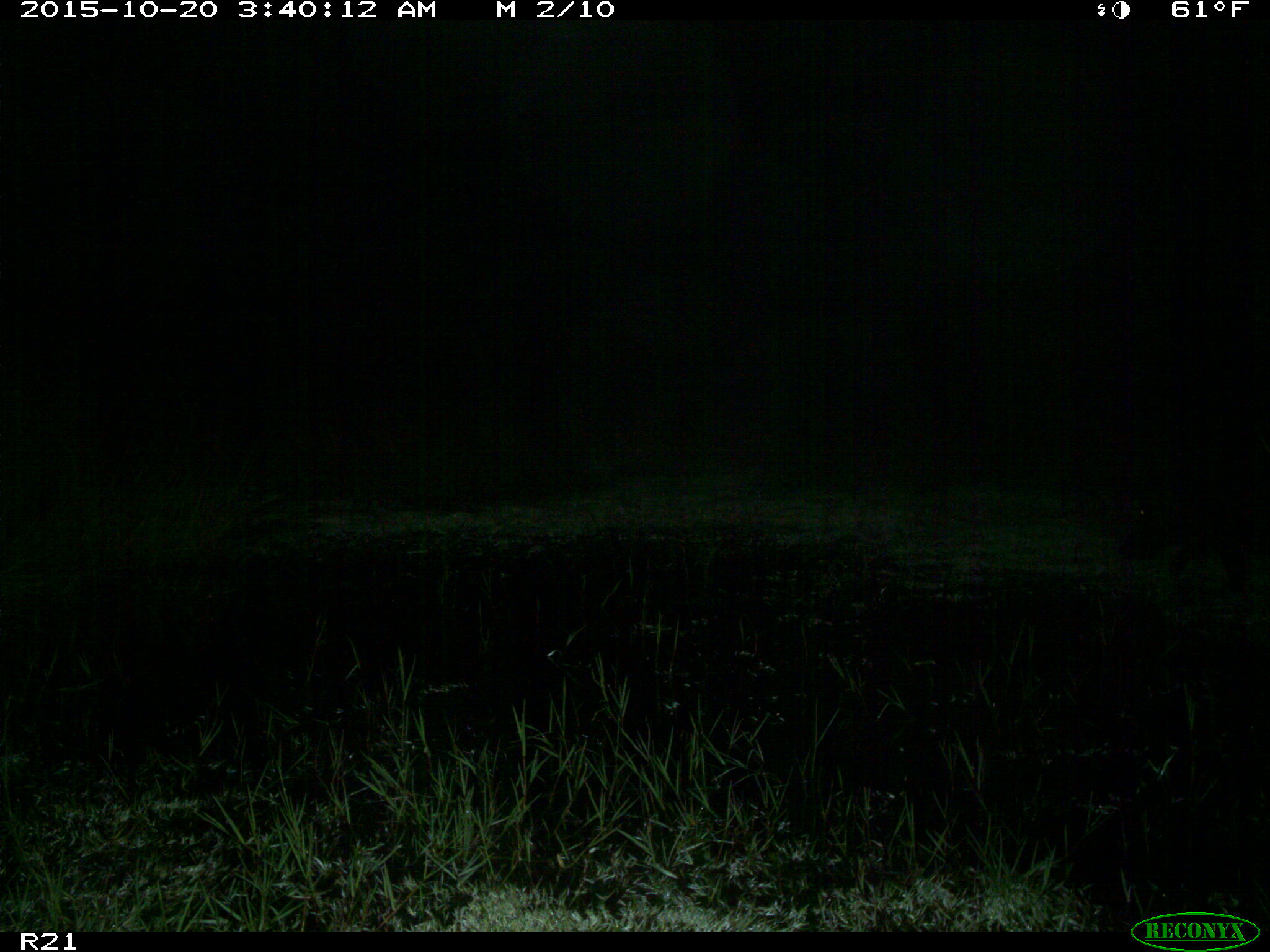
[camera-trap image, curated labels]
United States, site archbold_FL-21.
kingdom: Animalia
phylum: Chordata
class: Mammalia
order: Artiodactyla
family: Suidae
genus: Sus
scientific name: Sus scrofa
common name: wild boar